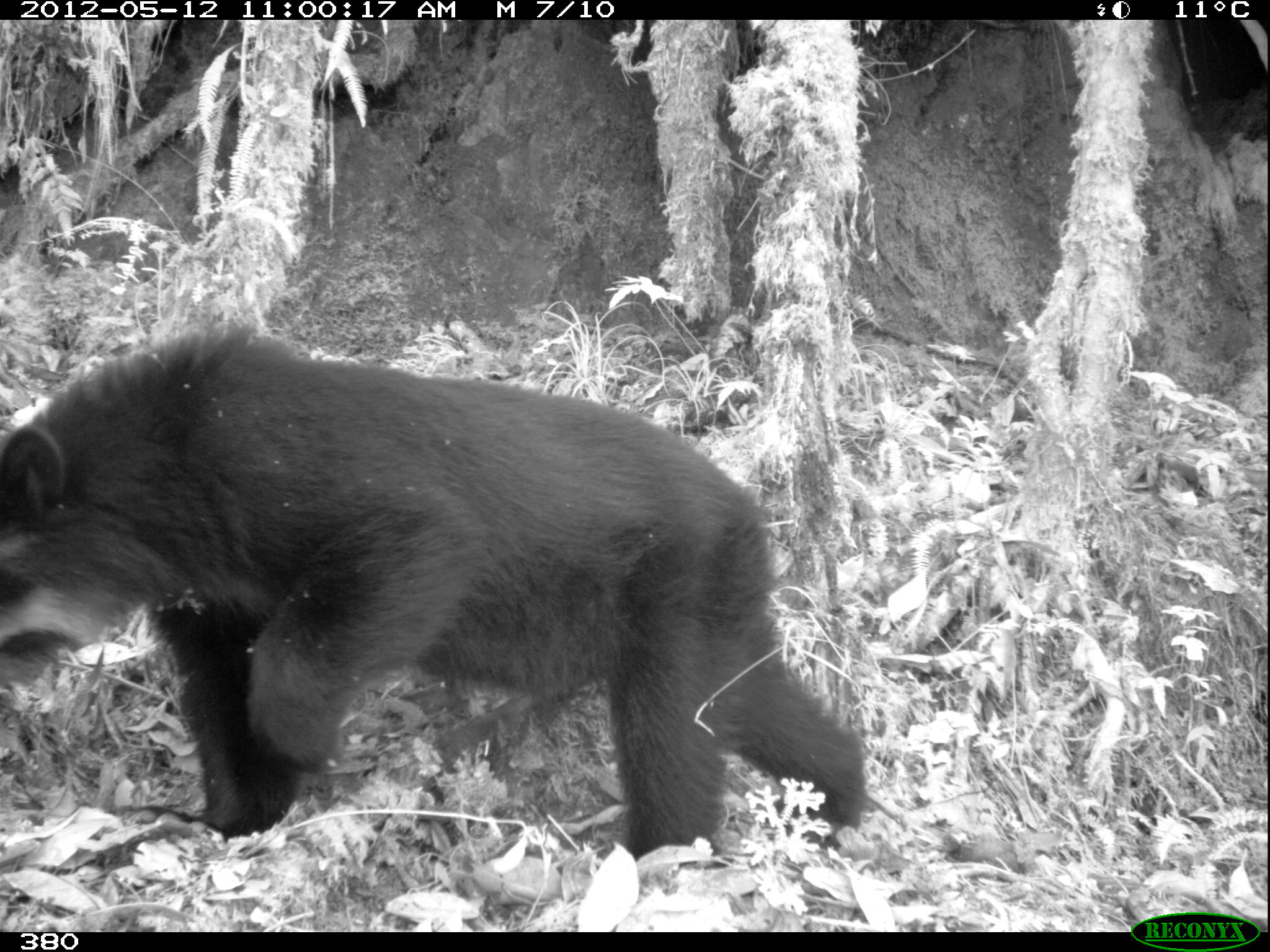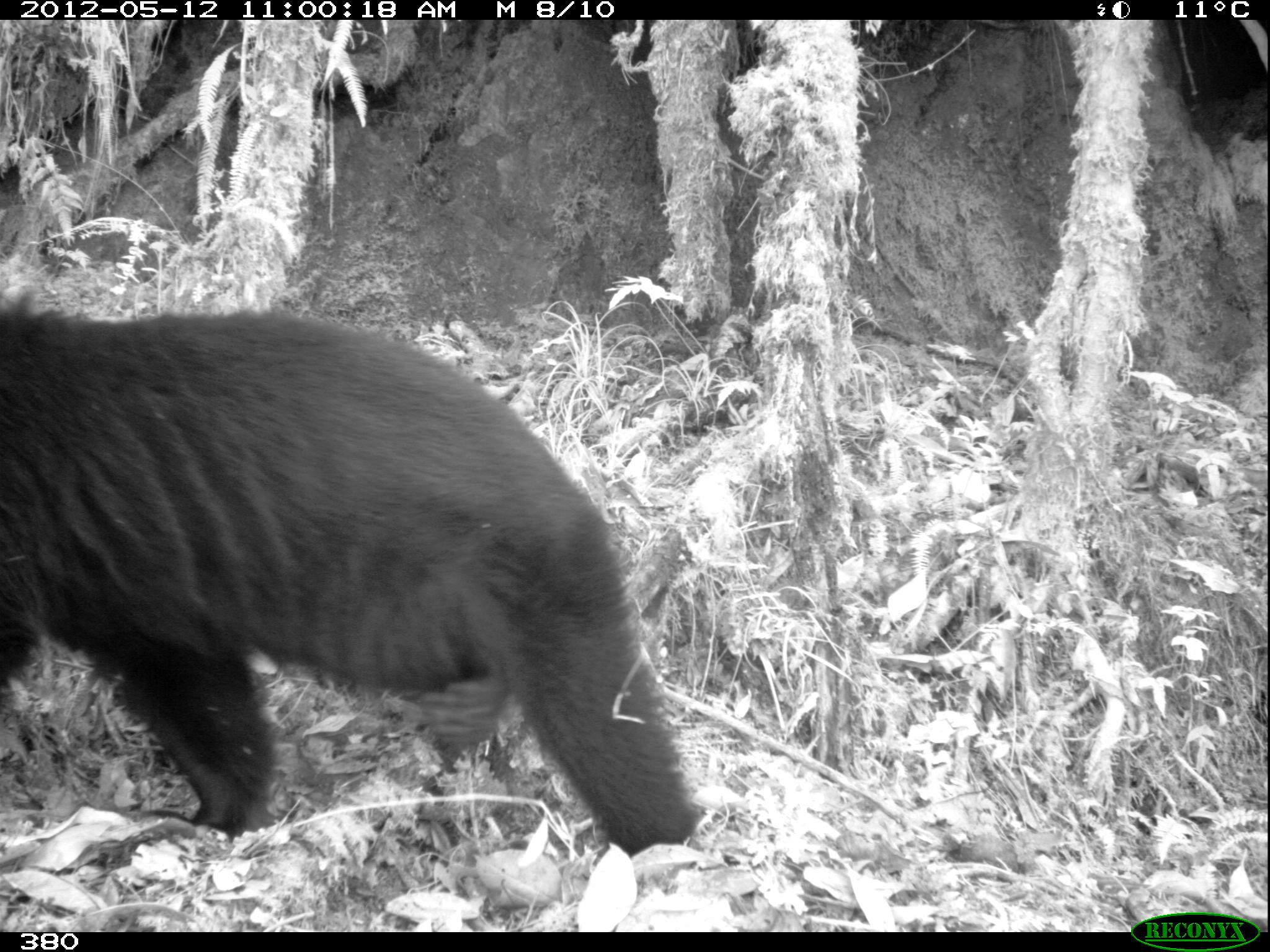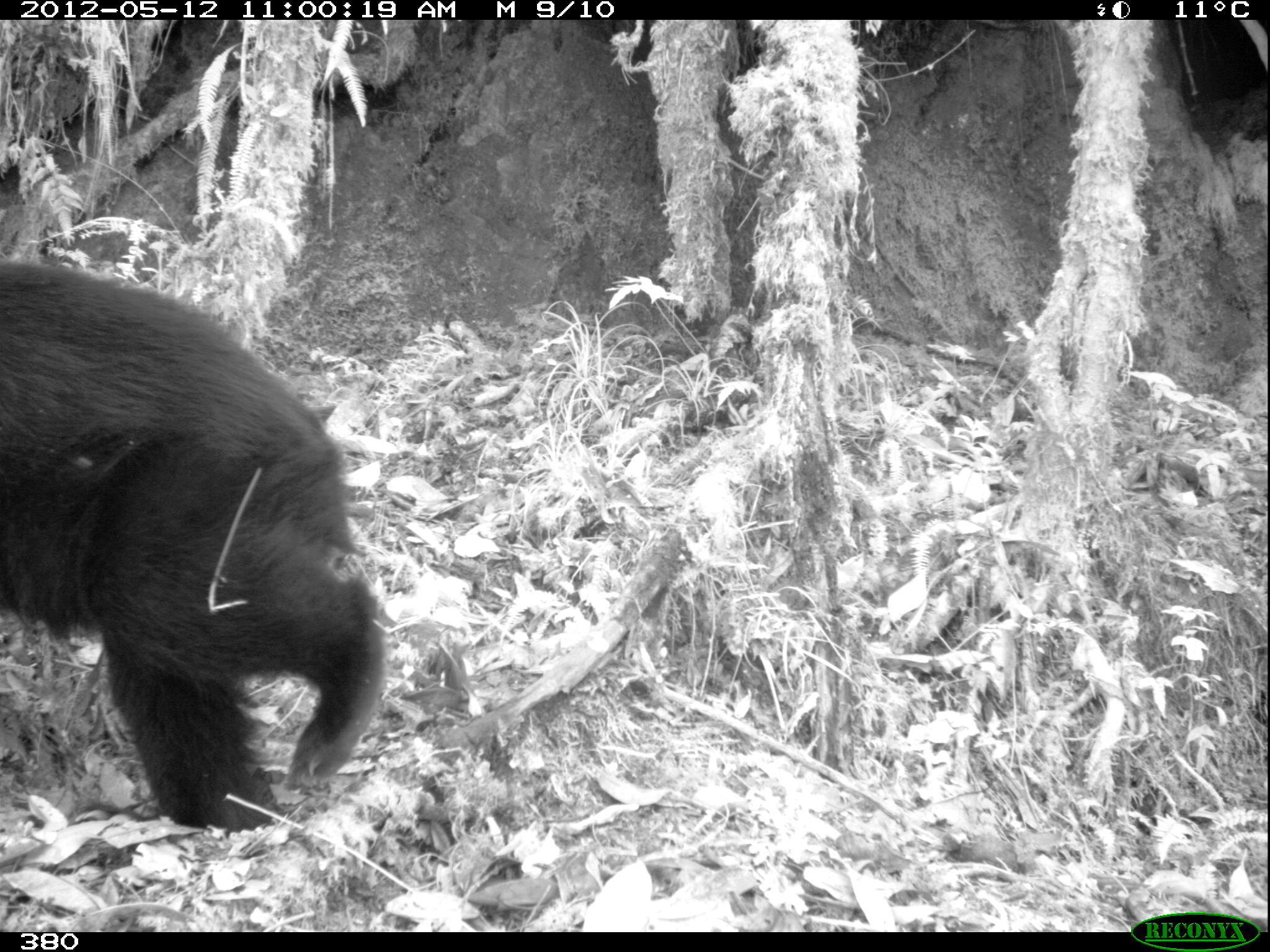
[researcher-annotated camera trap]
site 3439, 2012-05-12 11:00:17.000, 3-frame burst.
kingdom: Animalia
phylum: Chordata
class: Mammalia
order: Carnivora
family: Ursidae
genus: Tremarctos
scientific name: Tremarctos ornatus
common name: spectacled bear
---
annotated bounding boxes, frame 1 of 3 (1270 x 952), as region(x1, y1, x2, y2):
tremarctos ornatus: region(0, 317, 866, 869)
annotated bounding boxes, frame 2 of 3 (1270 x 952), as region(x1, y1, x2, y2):
tremarctos ornatus: region(0, 278, 696, 853)